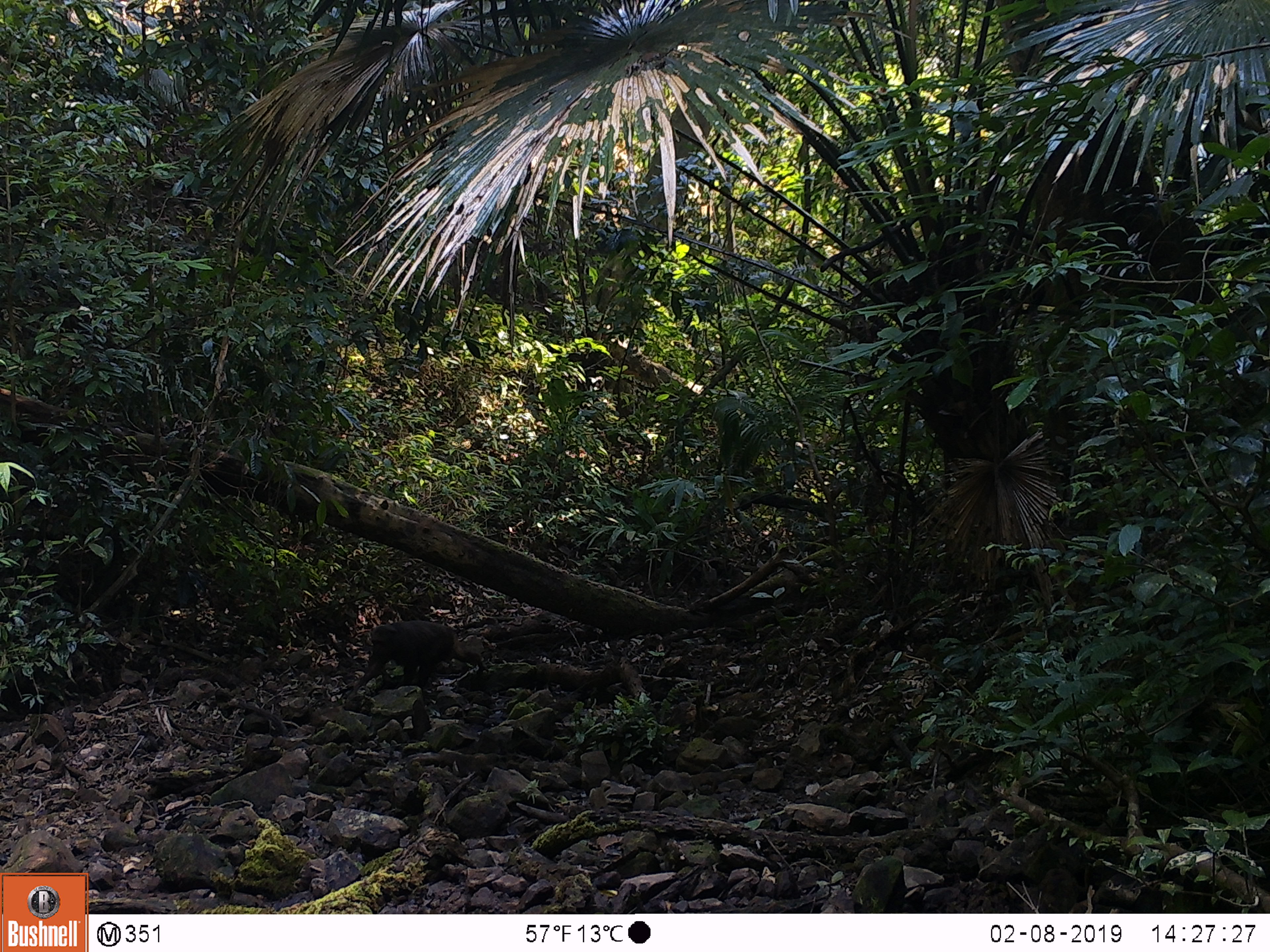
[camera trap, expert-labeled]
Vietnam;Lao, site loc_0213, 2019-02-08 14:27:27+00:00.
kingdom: Animalia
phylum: Chordata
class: Mammalia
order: Primates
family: Cercopithecidae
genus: Macaca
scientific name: Macaca arctoides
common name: stump-tailed macaque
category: stump tailed macaque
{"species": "stump tailed macaque (stump-tailed macaque) (Macaca arctoides)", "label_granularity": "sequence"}